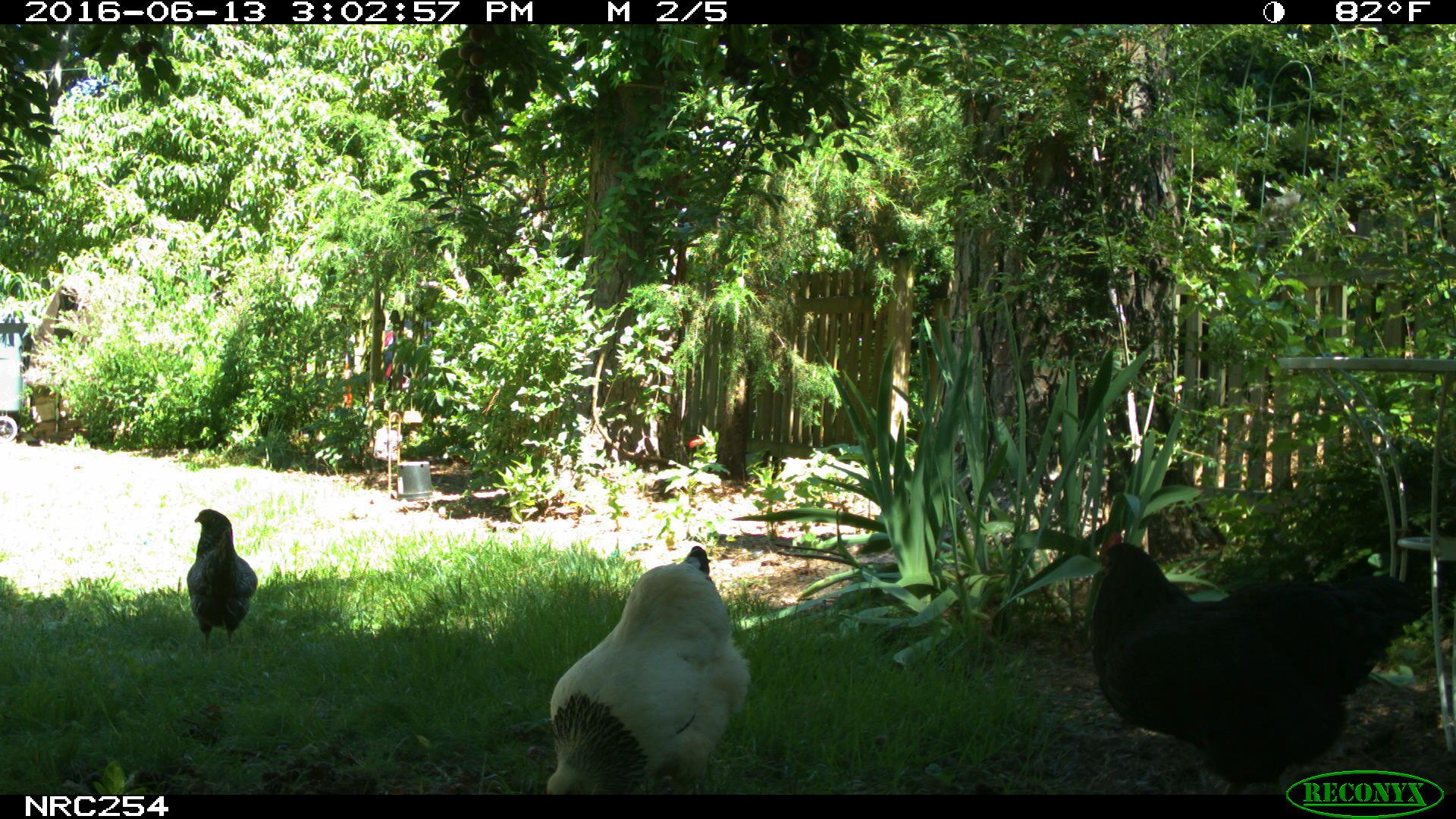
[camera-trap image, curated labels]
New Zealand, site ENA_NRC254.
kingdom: Animalia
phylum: Chordata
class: Aves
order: Galliformes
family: Phasianidae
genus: Gallus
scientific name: Gallus gallus domesticus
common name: chicken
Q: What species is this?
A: Chicken (Gallus gallus domesticus).